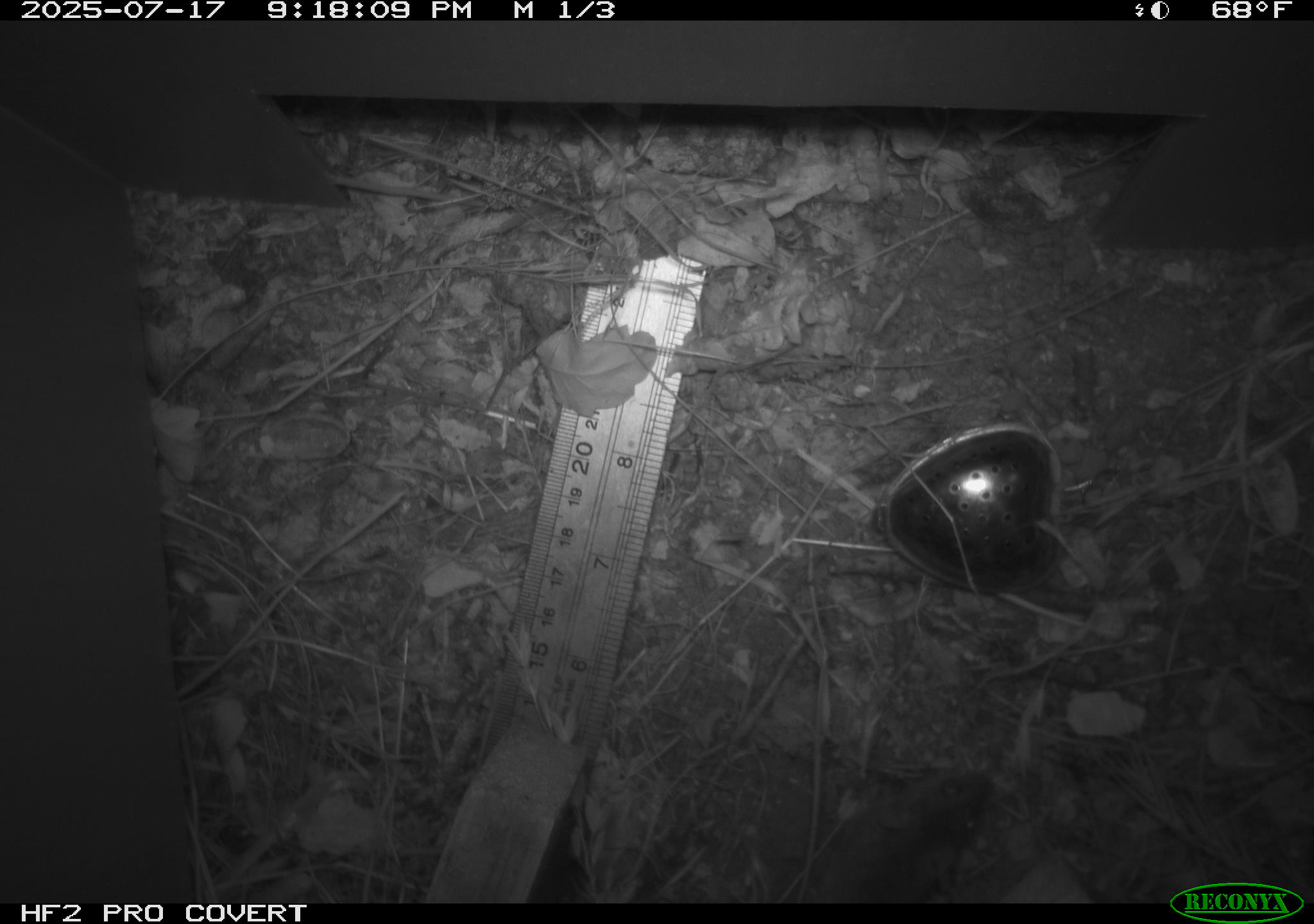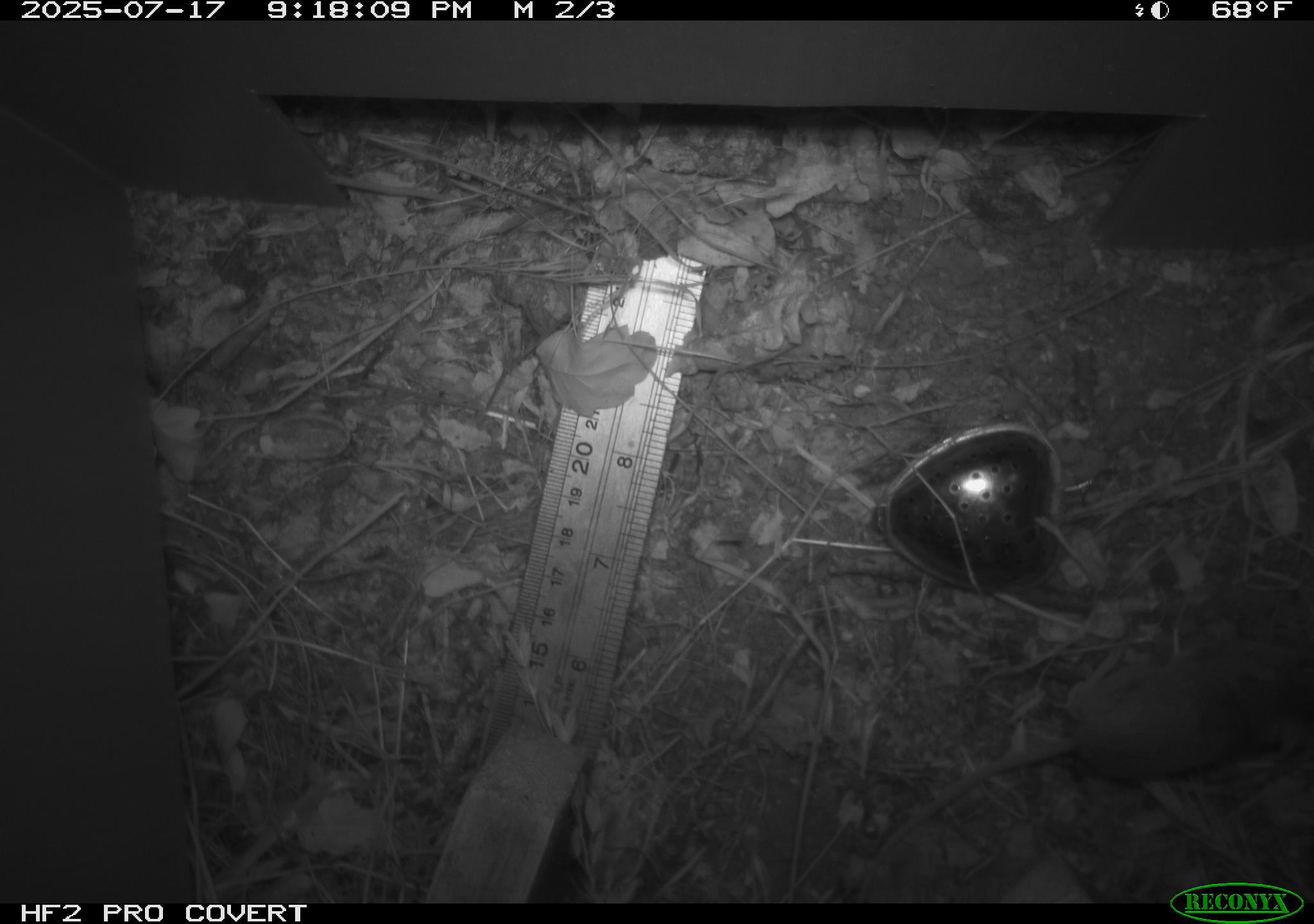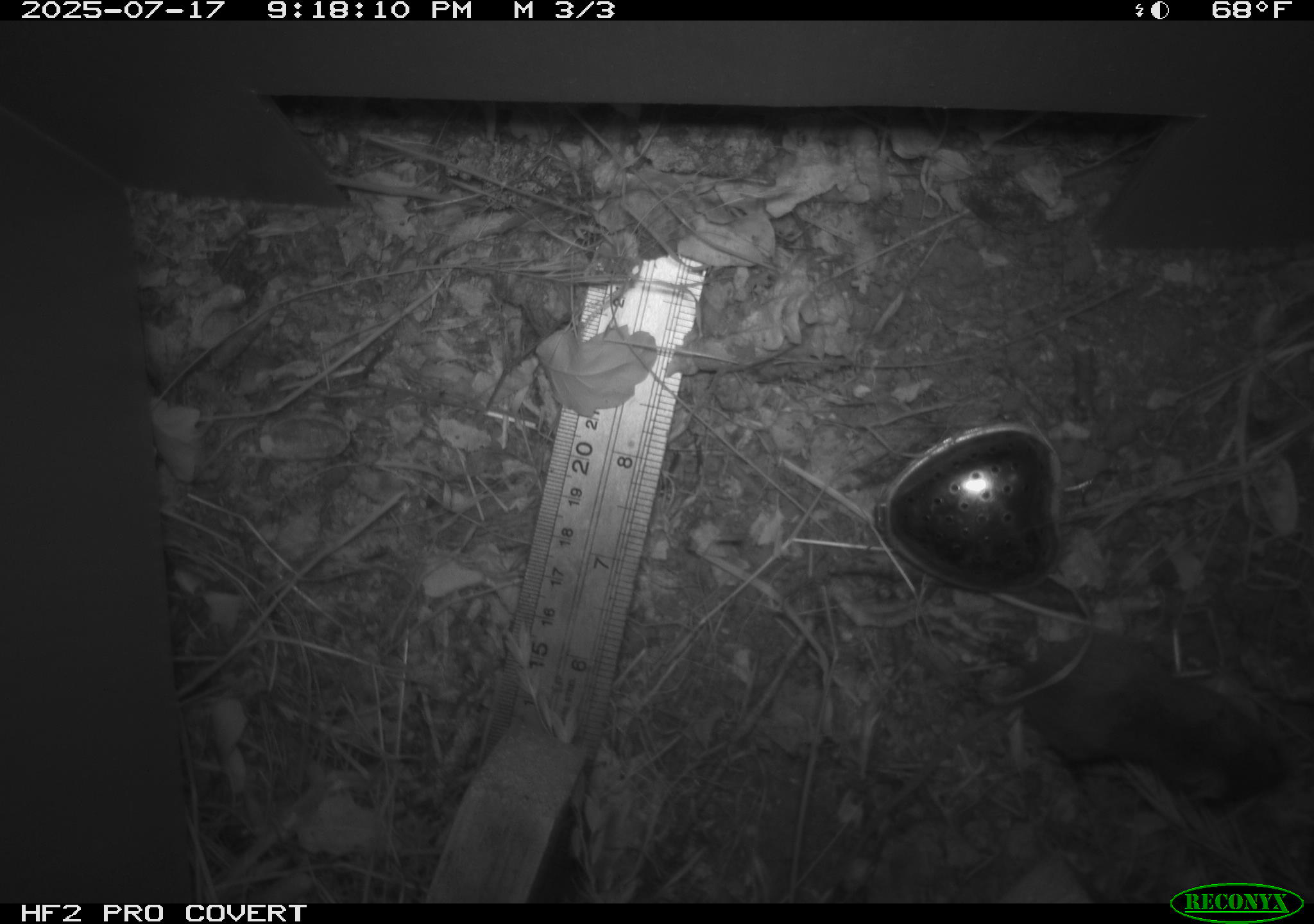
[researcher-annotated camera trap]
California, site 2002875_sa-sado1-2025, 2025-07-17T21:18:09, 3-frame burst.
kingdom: Animalia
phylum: Chordata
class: Mammalia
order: Rodentia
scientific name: Rodentia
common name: mouse species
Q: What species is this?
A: Mouse species (Rodentia).